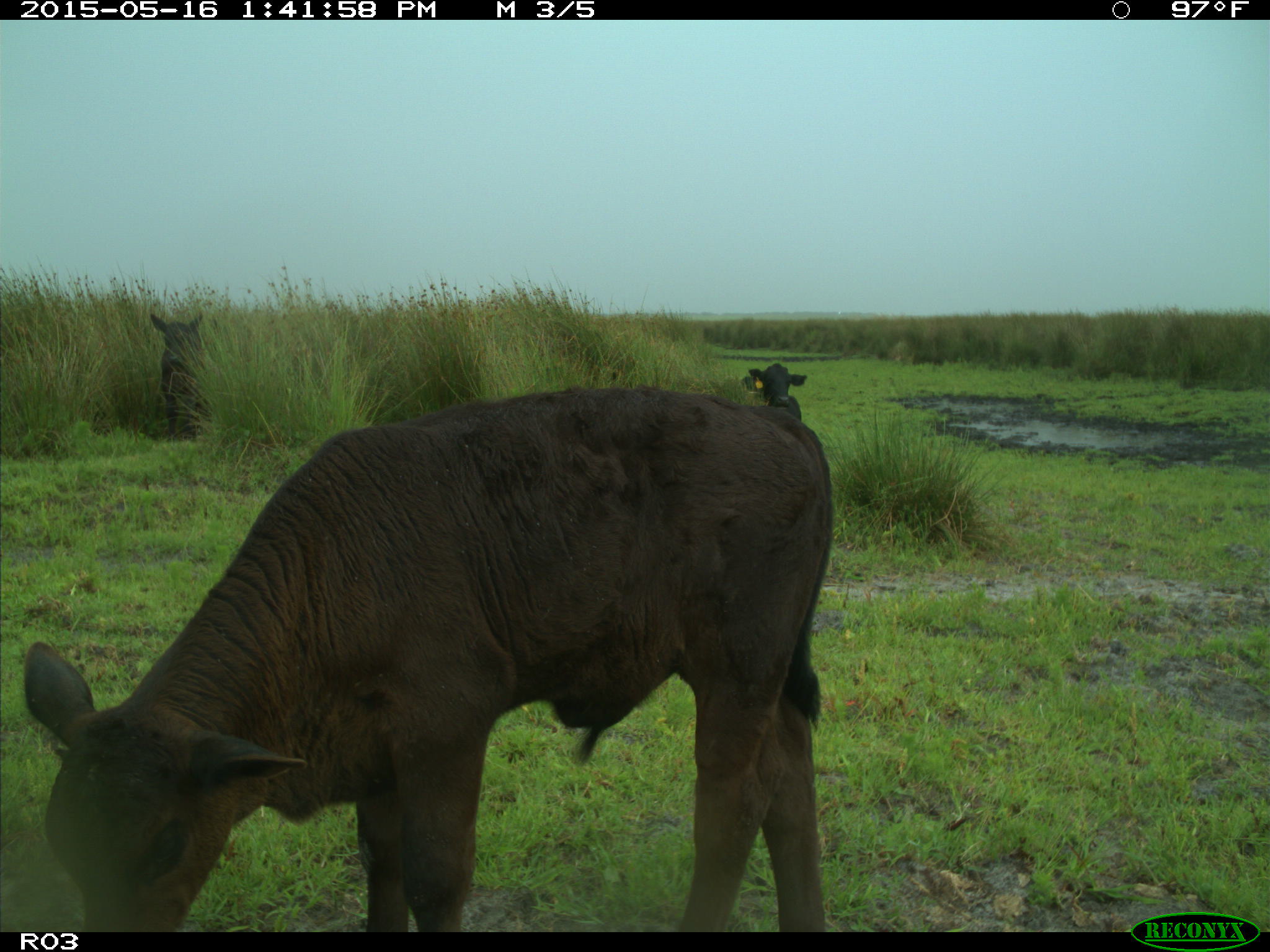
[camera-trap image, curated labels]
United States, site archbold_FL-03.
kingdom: Animalia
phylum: Chordata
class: Mammalia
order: Artiodactyla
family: Bovidae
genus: Bos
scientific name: Bos taurus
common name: domestic cow